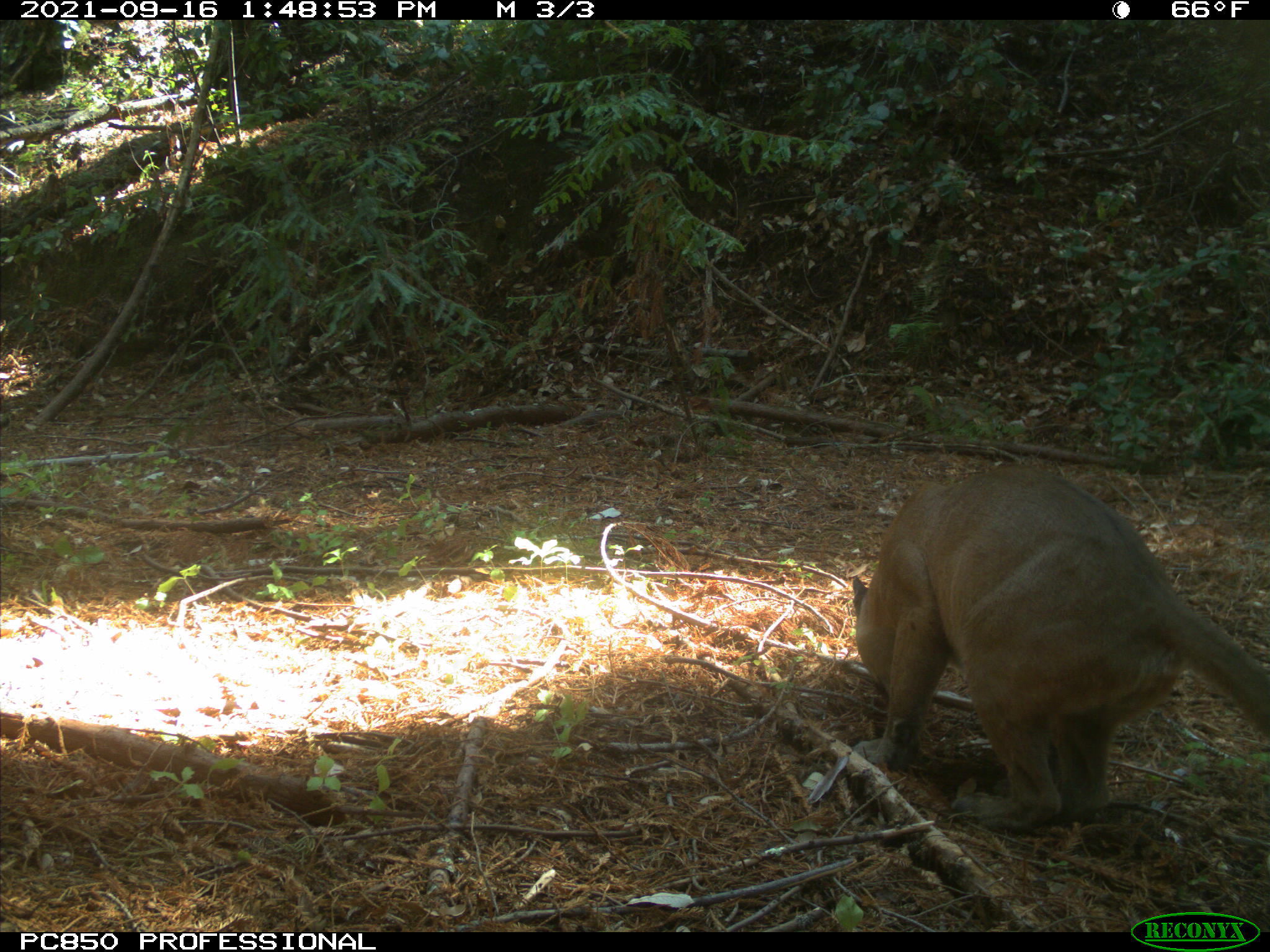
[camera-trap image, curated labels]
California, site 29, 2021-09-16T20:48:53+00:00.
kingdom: Animalia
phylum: Chordata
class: Mammalia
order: Carnivora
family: Felidae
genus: Puma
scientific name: Puma concolor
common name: puma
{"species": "puma (Puma concolor)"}